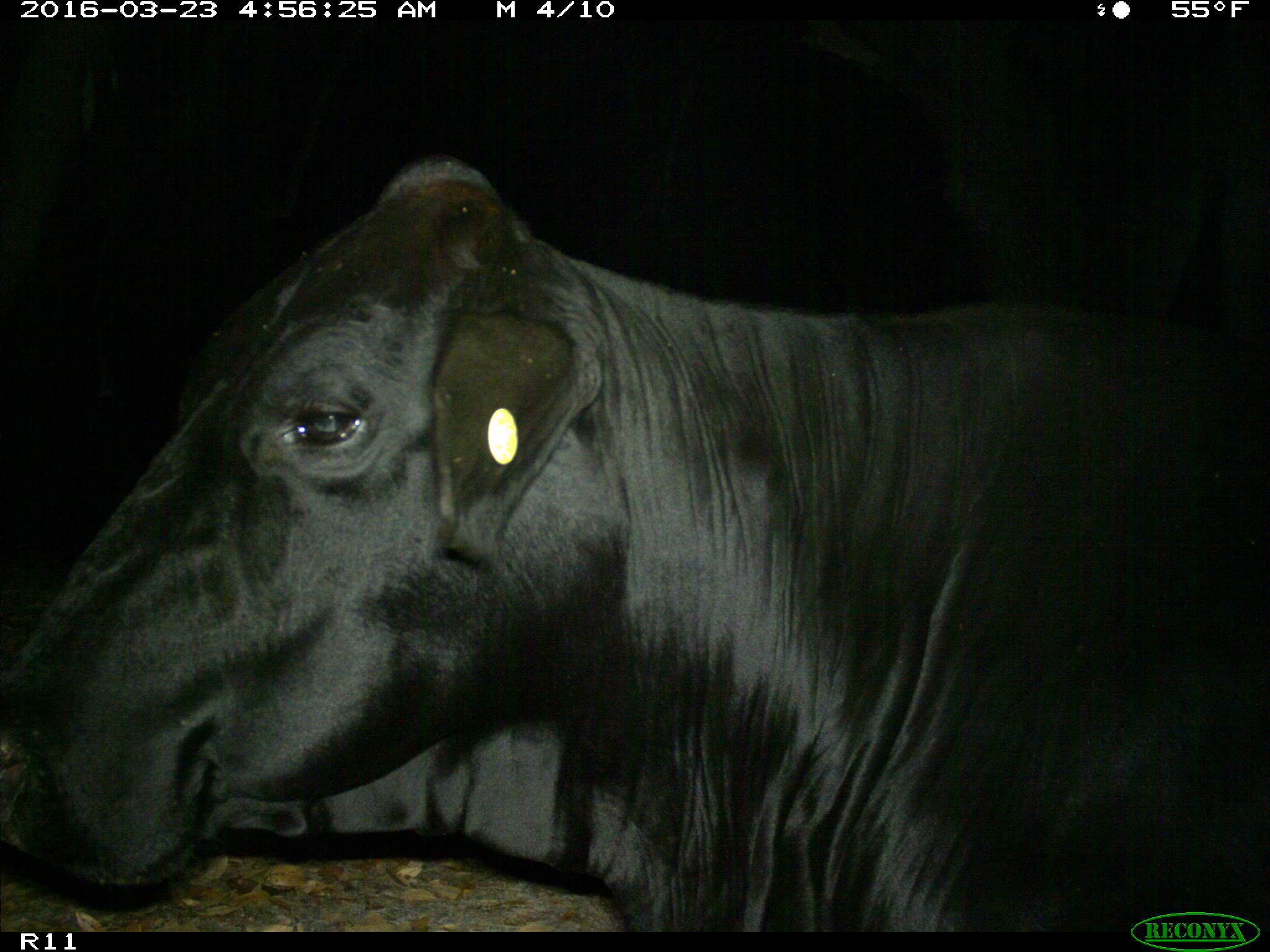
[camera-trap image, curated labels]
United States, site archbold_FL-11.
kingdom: Animalia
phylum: Chordata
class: Mammalia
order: Artiodactyla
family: Bovidae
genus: Bos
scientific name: Bos taurus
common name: domestic cow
Bos taurus (domestic cow).